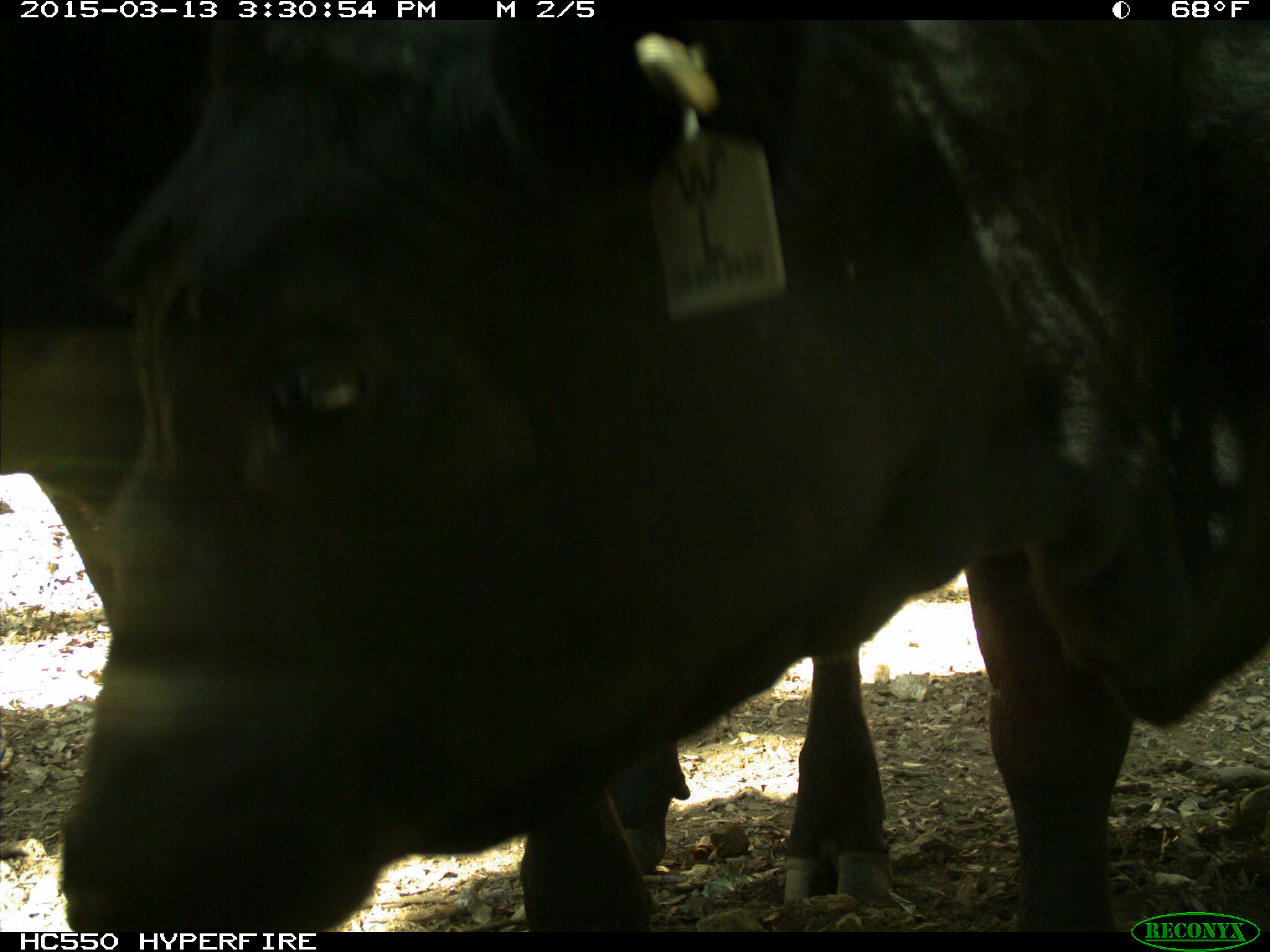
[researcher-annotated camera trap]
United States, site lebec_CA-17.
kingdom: Animalia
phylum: Chordata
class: Mammalia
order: Artiodactyla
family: Bovidae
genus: Bos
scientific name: Bos taurus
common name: domestic cow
Bos taurus (domestic cow).